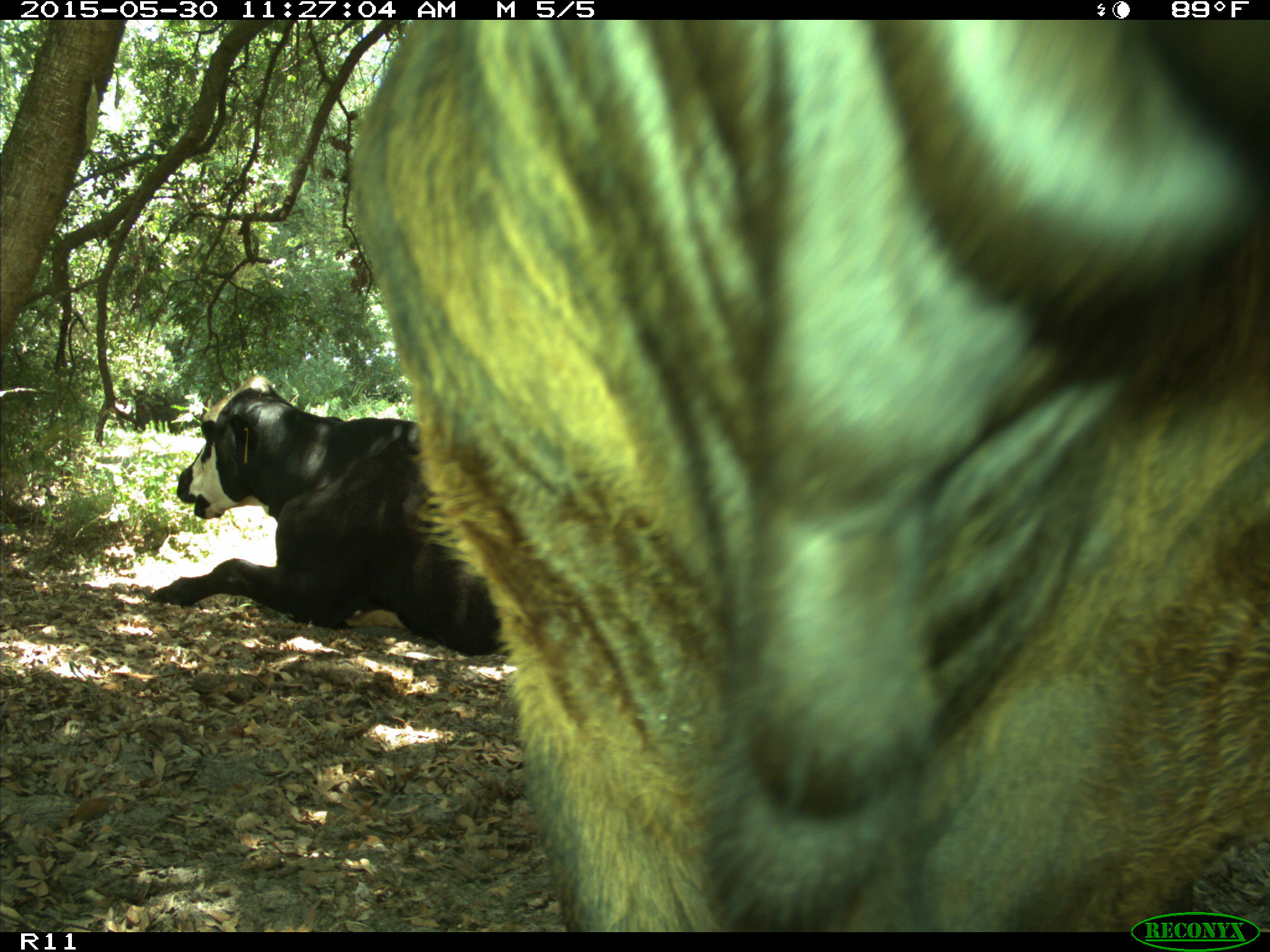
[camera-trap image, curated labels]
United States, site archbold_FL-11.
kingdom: Animalia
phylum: Chordata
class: Mammalia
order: Artiodactyla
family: Bovidae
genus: Bos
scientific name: Bos taurus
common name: domestic cow